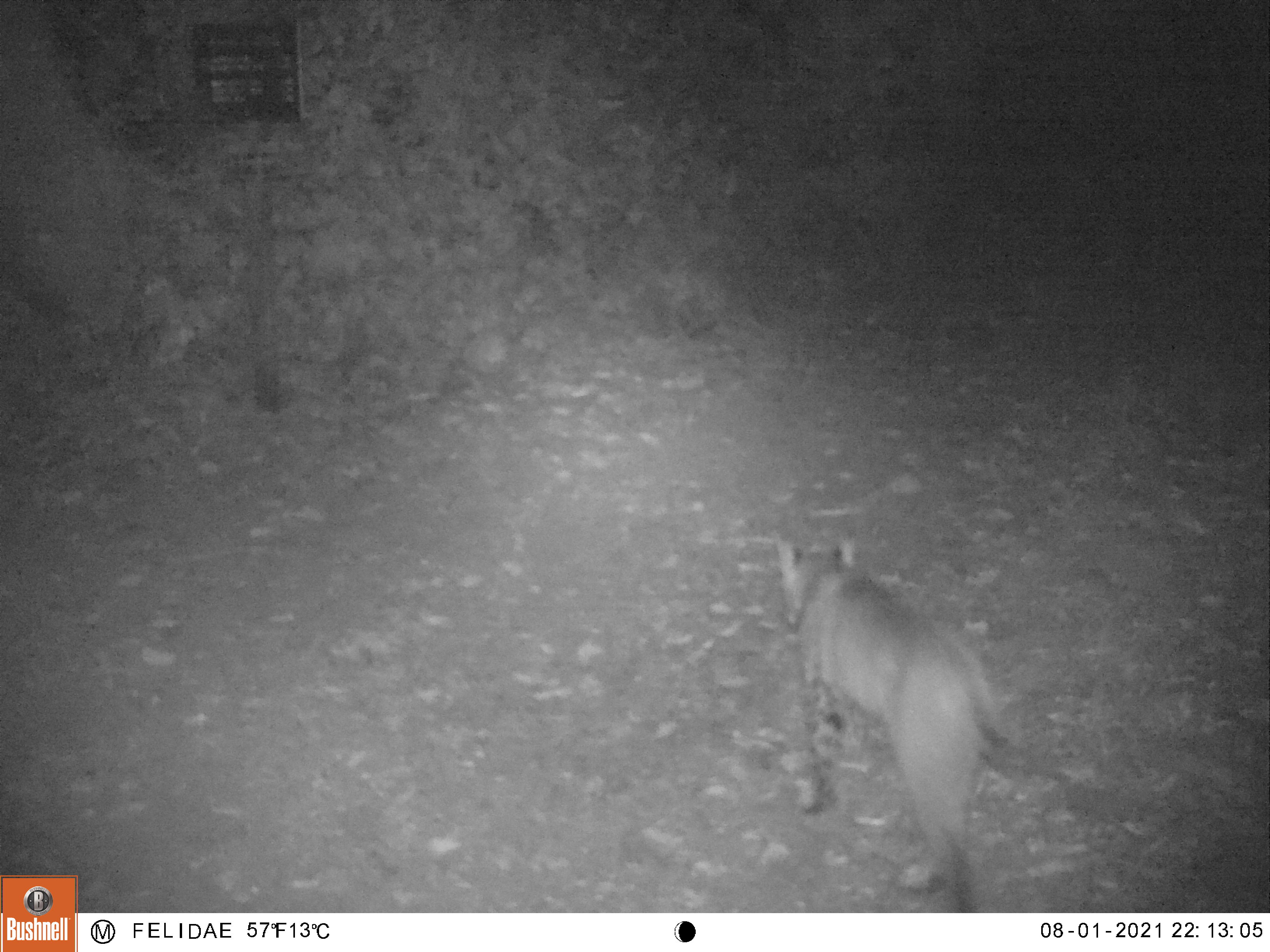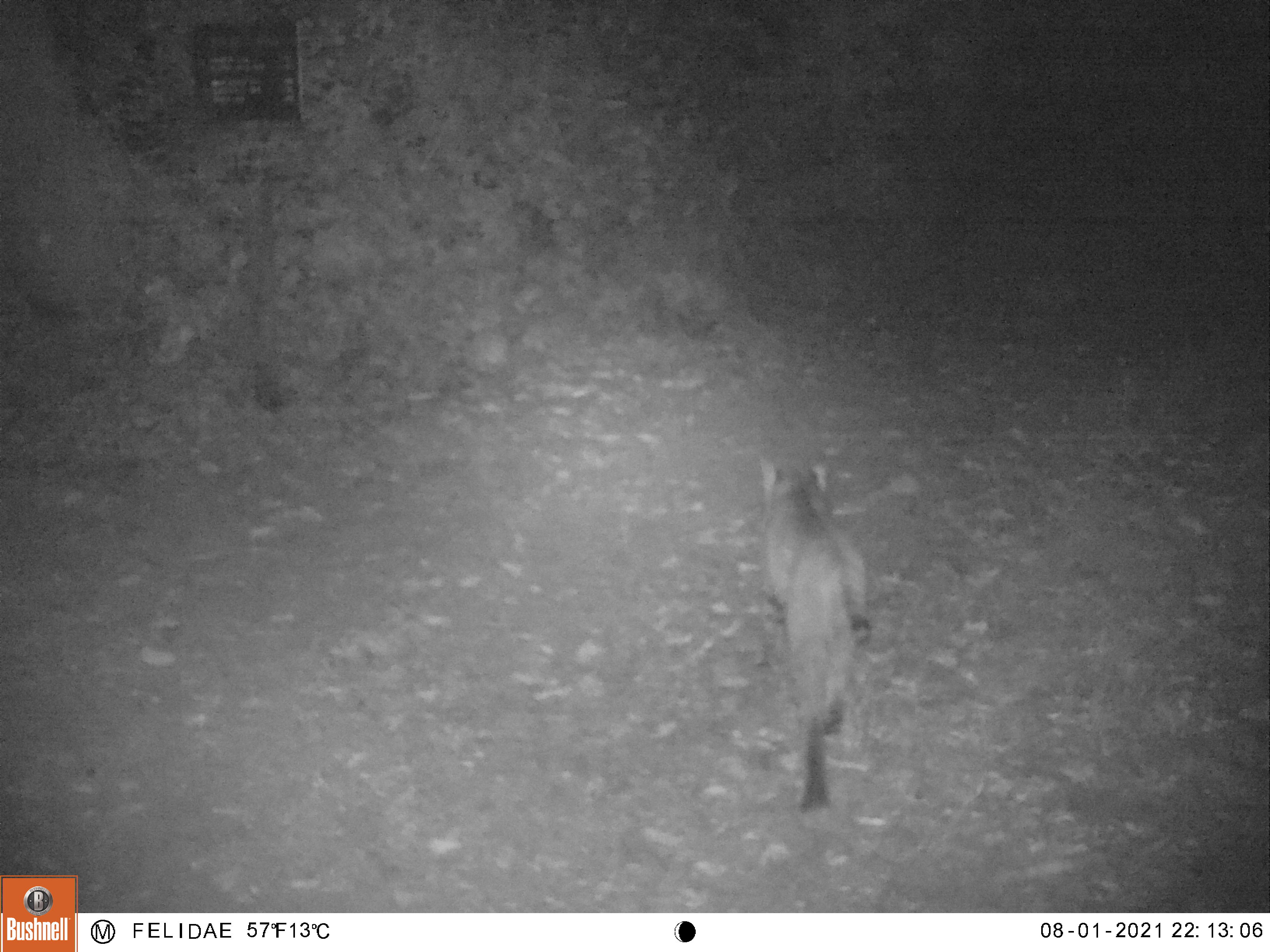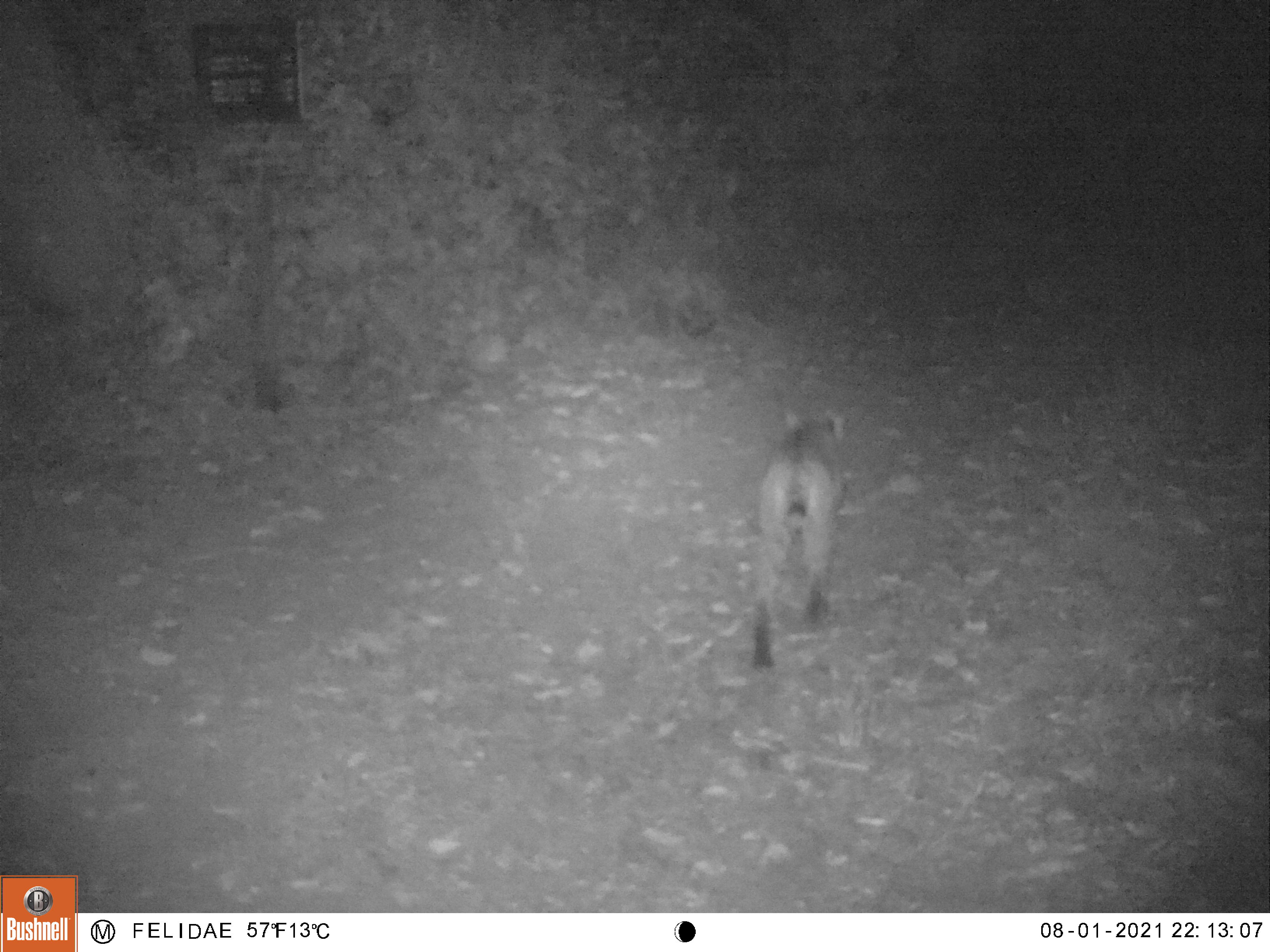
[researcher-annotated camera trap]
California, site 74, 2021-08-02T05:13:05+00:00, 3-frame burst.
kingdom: Animalia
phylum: Chordata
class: Mammalia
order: Carnivora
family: Felidae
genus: Lynx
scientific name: Lynx rufus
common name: bobcat